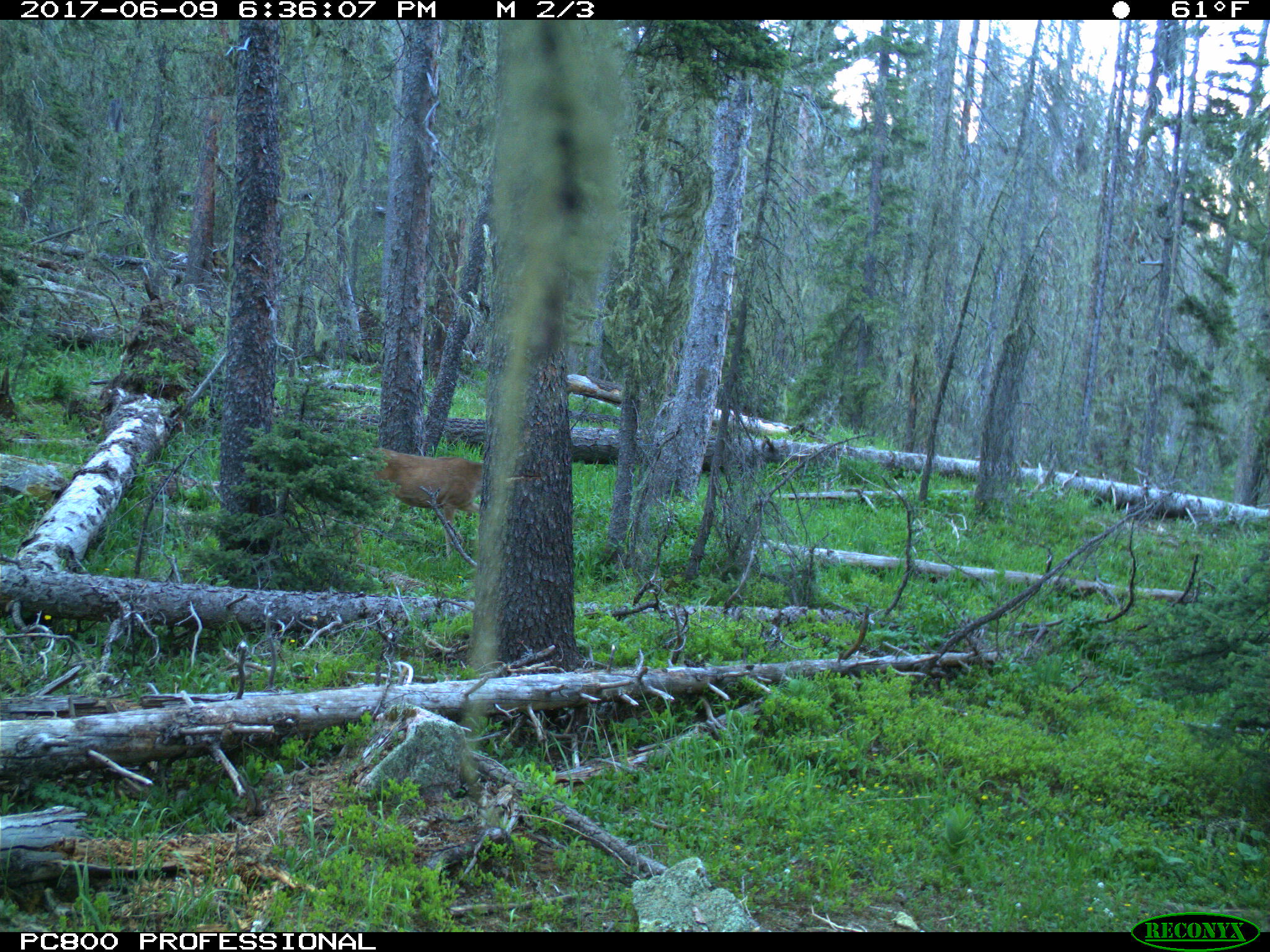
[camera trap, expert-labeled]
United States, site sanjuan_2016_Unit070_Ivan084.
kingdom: Animalia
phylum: Chordata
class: Mammalia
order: Artiodactyla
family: Cervidae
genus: Odocoileus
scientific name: Odocoileus hemionus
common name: mule deer